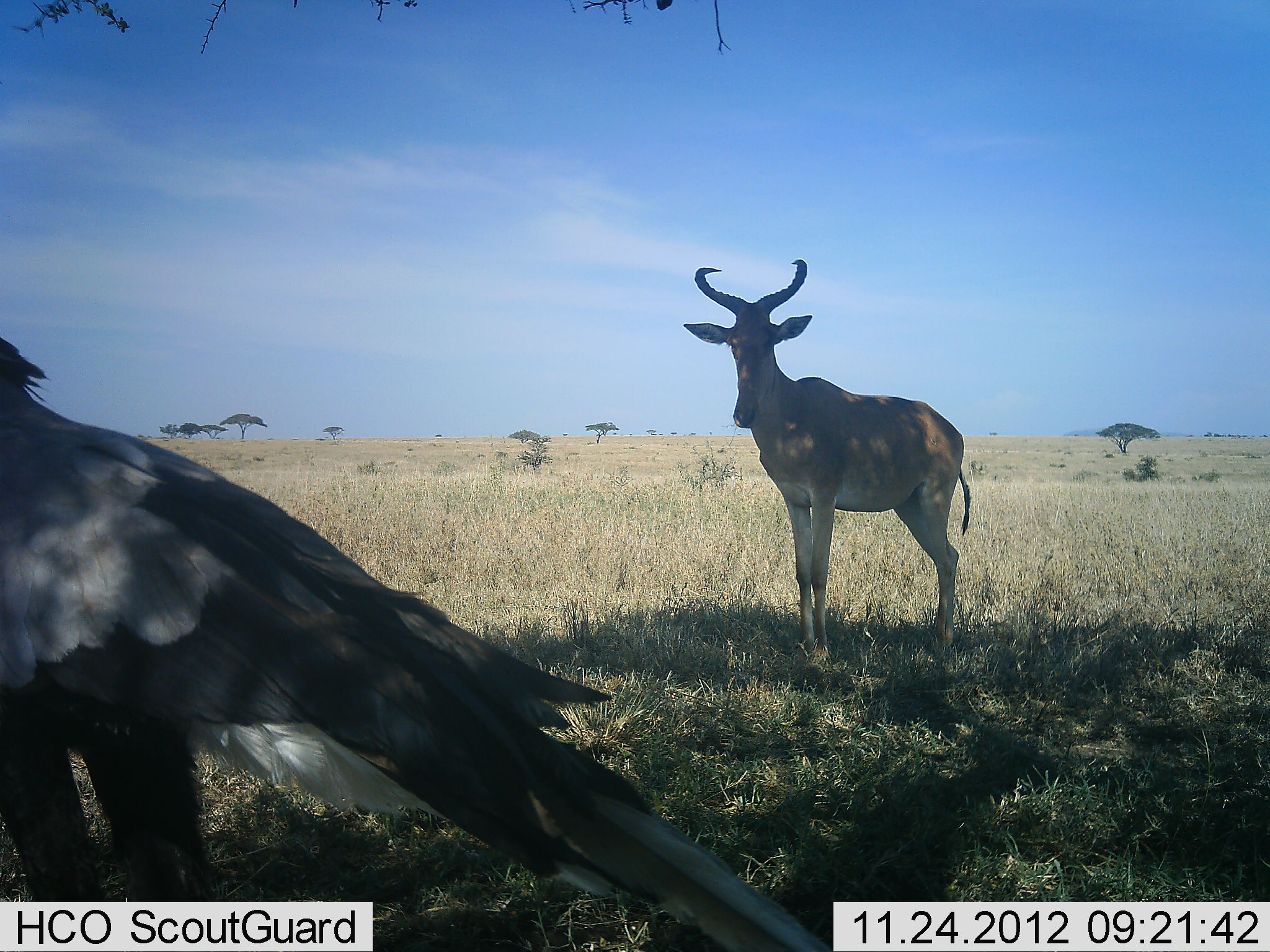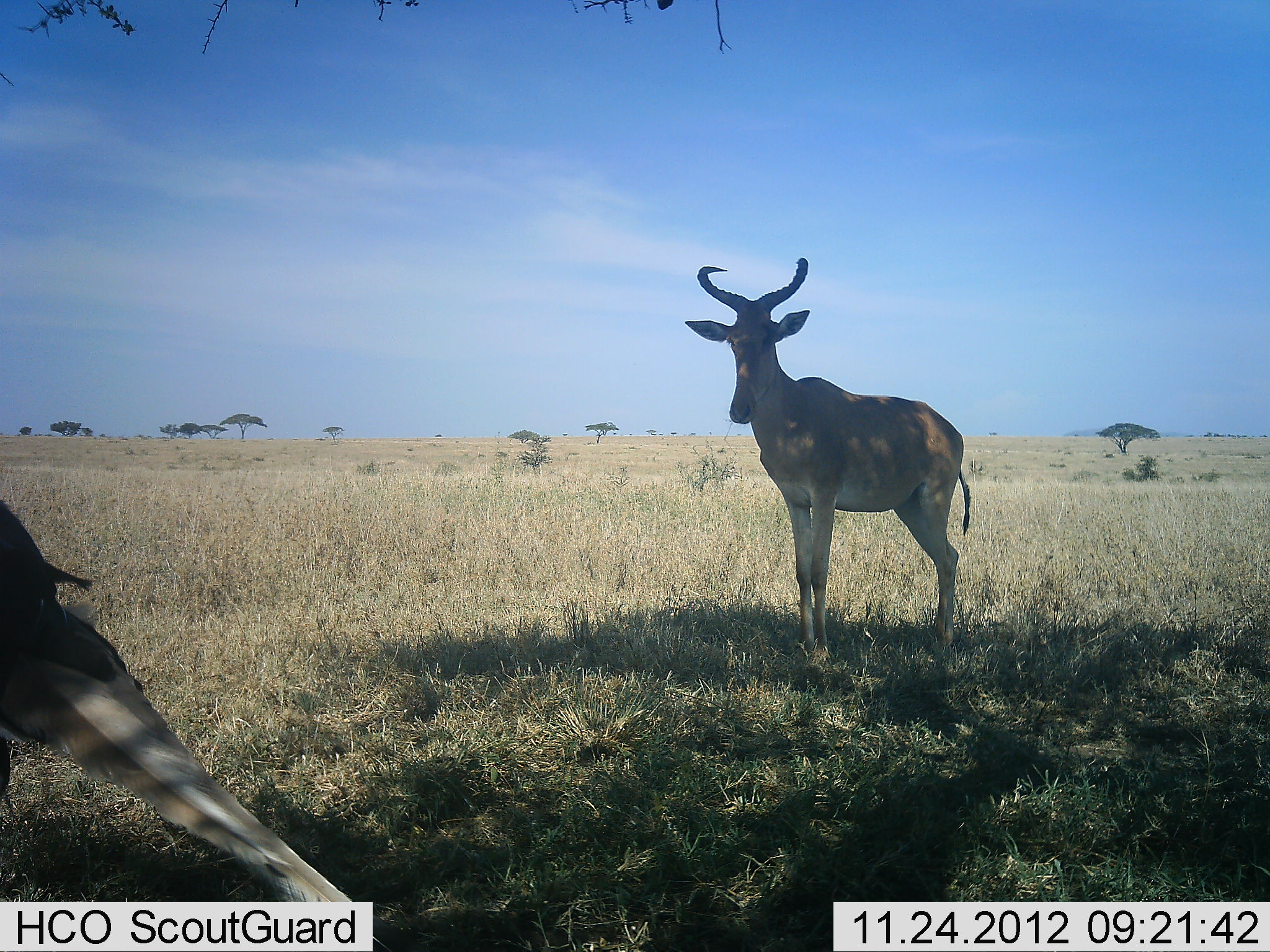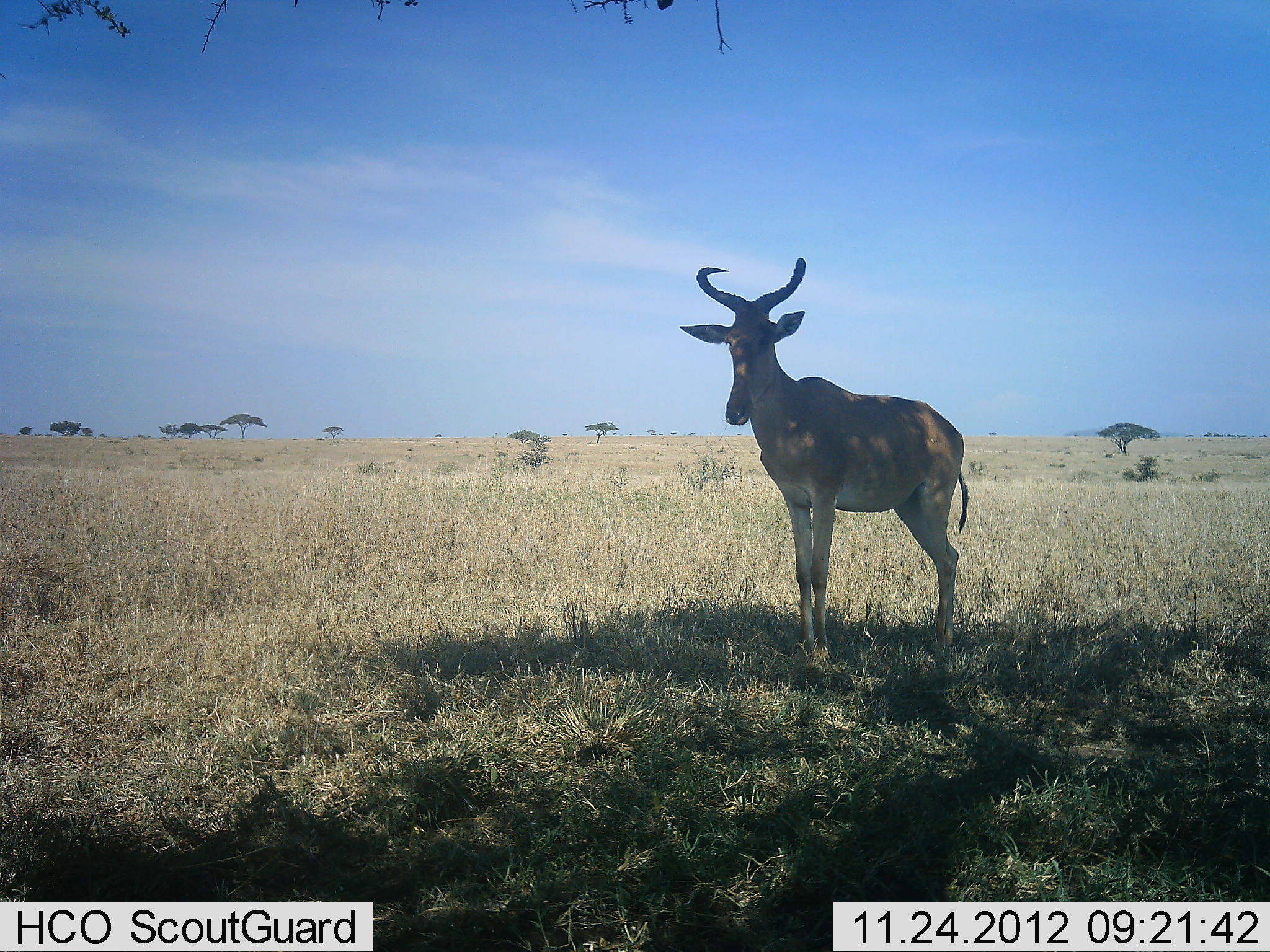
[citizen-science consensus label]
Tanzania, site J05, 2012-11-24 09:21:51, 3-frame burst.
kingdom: Animalia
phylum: Chordata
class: Mammalia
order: Artiodactyla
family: Bovidae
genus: Alcelaphus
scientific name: Alcelaphus buselaphus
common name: hartebeest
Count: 1.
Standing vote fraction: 100%.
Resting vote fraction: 0%.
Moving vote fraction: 0%.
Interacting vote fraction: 0%.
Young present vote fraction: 0%.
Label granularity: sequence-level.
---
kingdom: Animalia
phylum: Chordata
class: Aves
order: Accipitriformes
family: Sagittariidae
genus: Sagittarius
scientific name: Sagittarius serpentarius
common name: secretary bird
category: secretarybird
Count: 1.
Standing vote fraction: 0%.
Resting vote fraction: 0%.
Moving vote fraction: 100%.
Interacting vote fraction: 0%.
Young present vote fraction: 0%.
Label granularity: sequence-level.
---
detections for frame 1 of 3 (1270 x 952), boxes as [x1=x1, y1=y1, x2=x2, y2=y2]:
animal: [x1=1, y1=339, x2=841, y2=952]; [x1=1, y1=338, x2=831, y2=952]; [x1=681, y1=258, x2=972, y2=665]; [x1=683, y1=260, x2=972, y2=661]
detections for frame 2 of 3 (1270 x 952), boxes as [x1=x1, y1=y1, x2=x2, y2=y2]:
animal: [x1=0, y1=498, x2=441, y2=951]; [x1=1, y1=498, x2=401, y2=952]; [x1=683, y1=257, x2=973, y2=666]; [x1=683, y1=257, x2=971, y2=661]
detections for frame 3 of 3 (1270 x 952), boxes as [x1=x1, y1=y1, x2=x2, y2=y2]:
animal: [x1=678, y1=256, x2=970, y2=671]; [x1=680, y1=257, x2=971, y2=666]